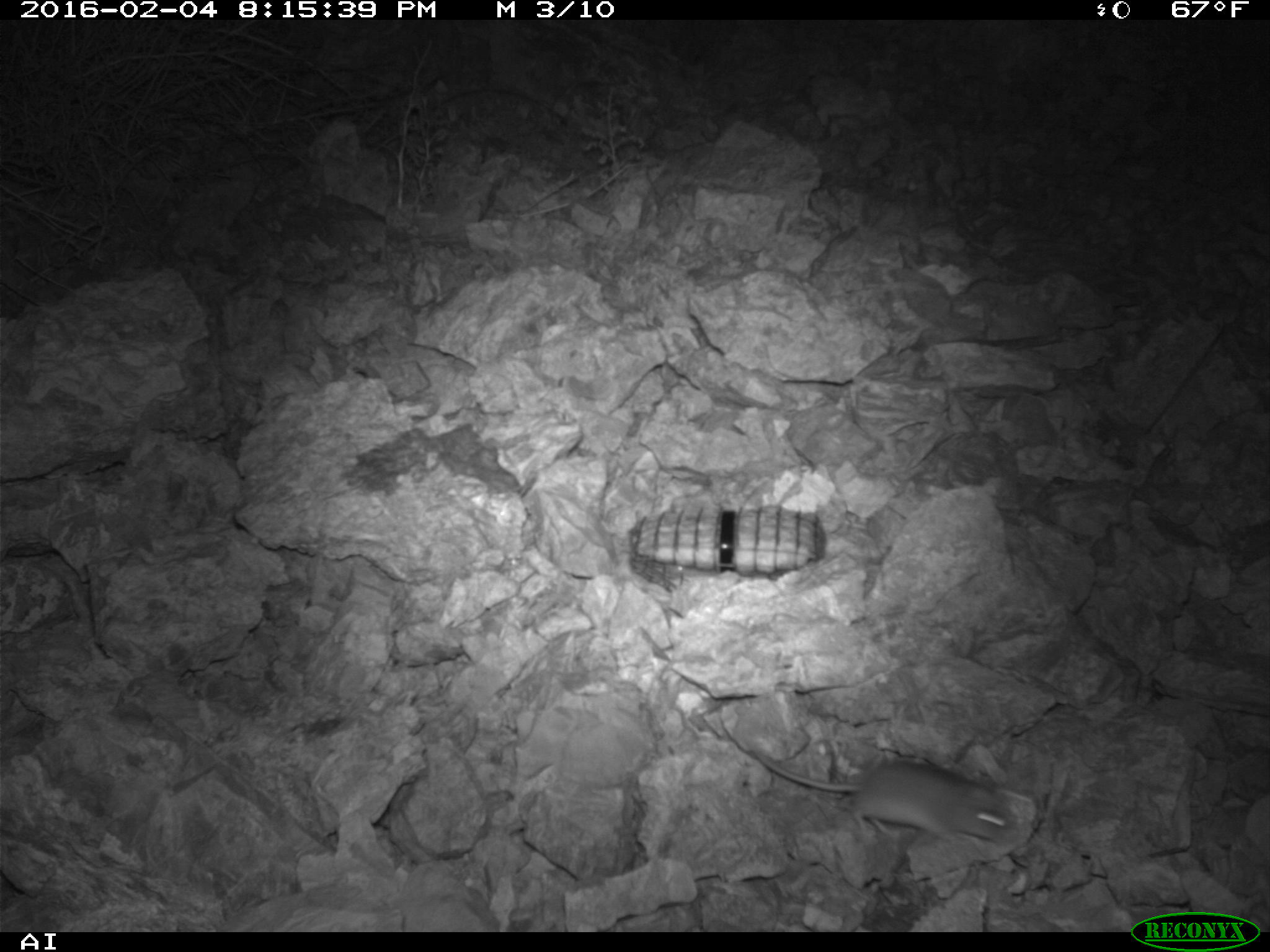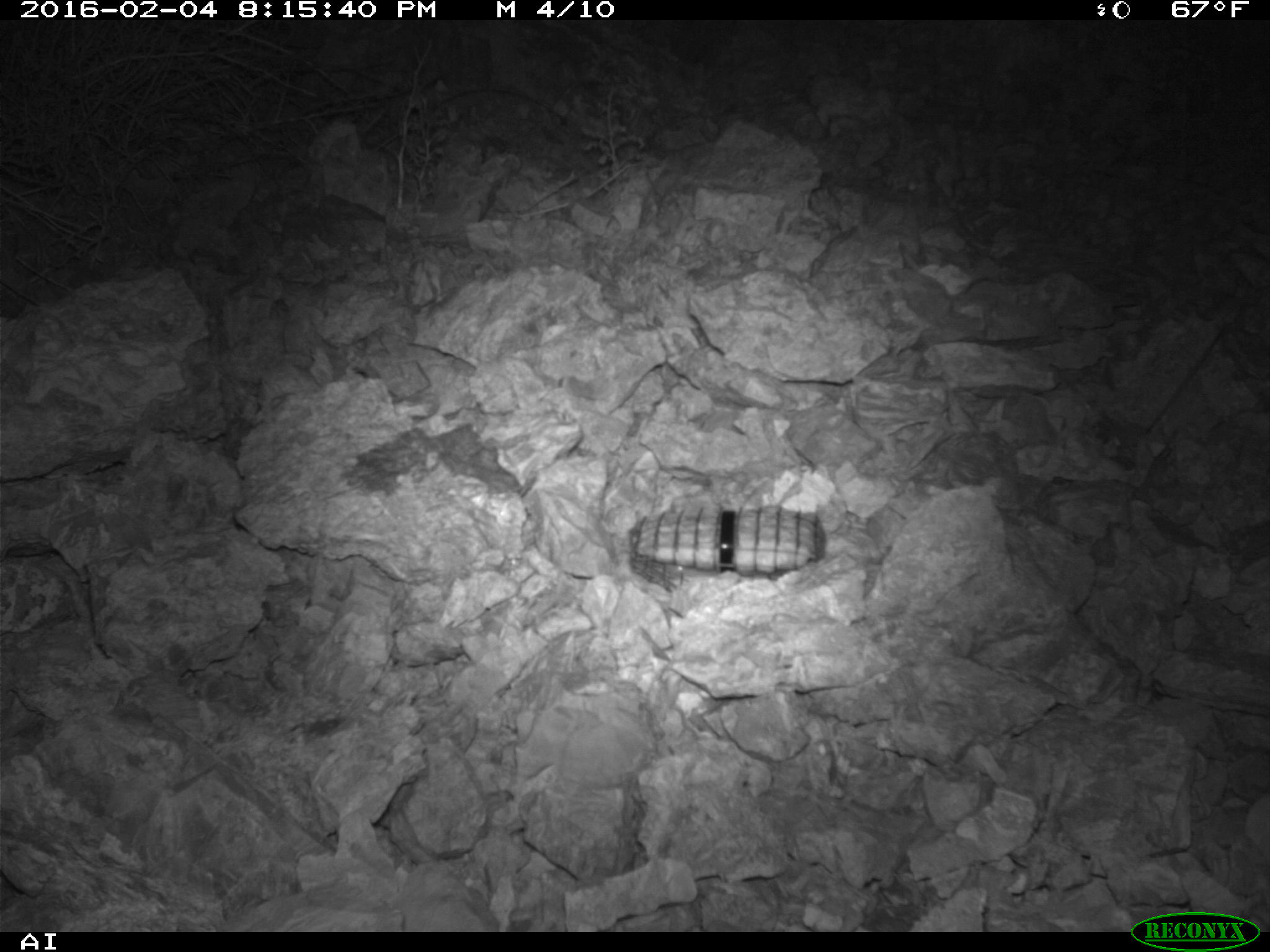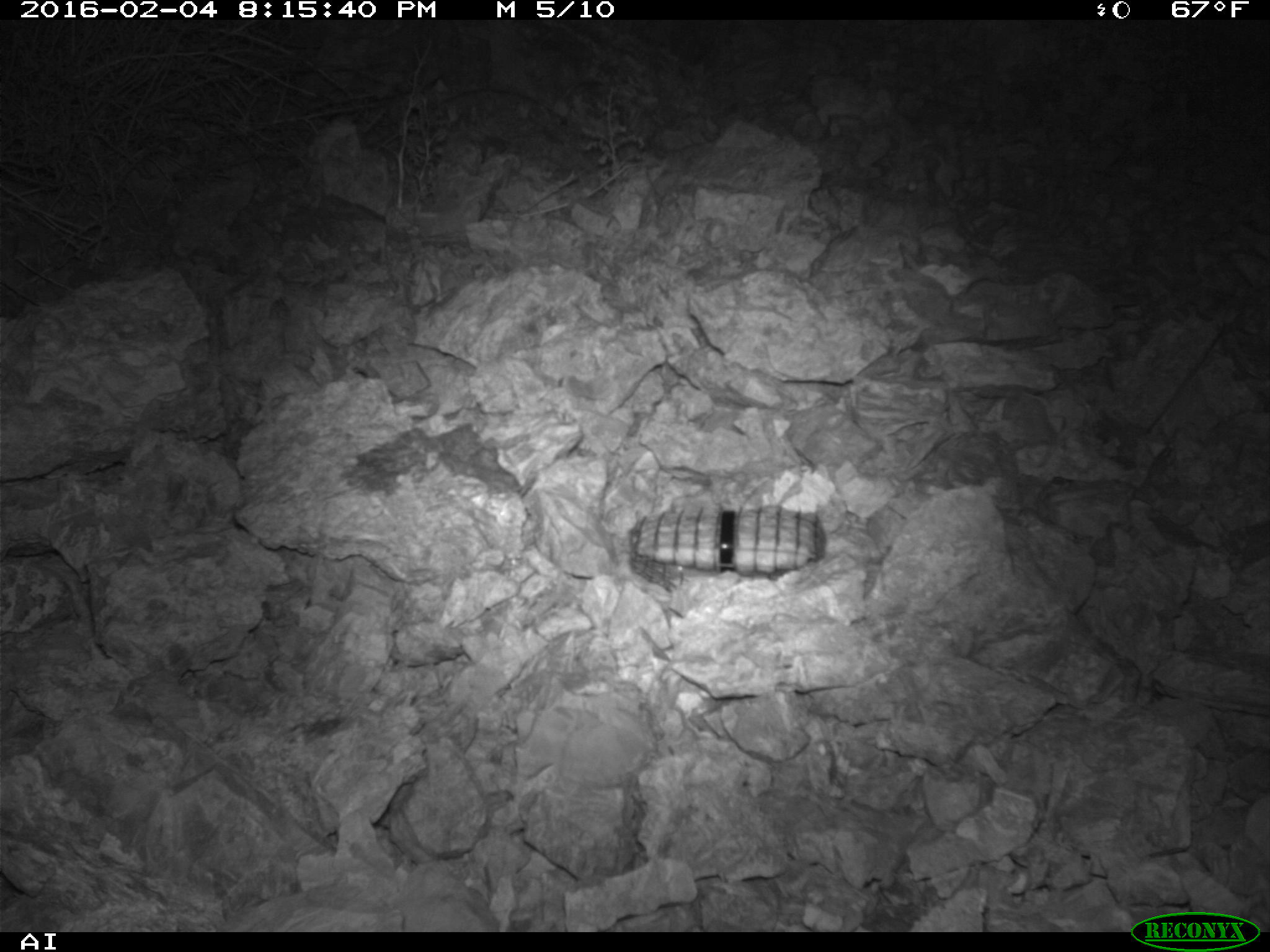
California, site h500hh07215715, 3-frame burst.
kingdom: Animalia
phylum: Chordata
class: Mammalia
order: Rodentia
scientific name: Rodentia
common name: rodent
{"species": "rodent (Rodentia)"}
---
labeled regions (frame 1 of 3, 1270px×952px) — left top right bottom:
rodent: 744 742 1015 855